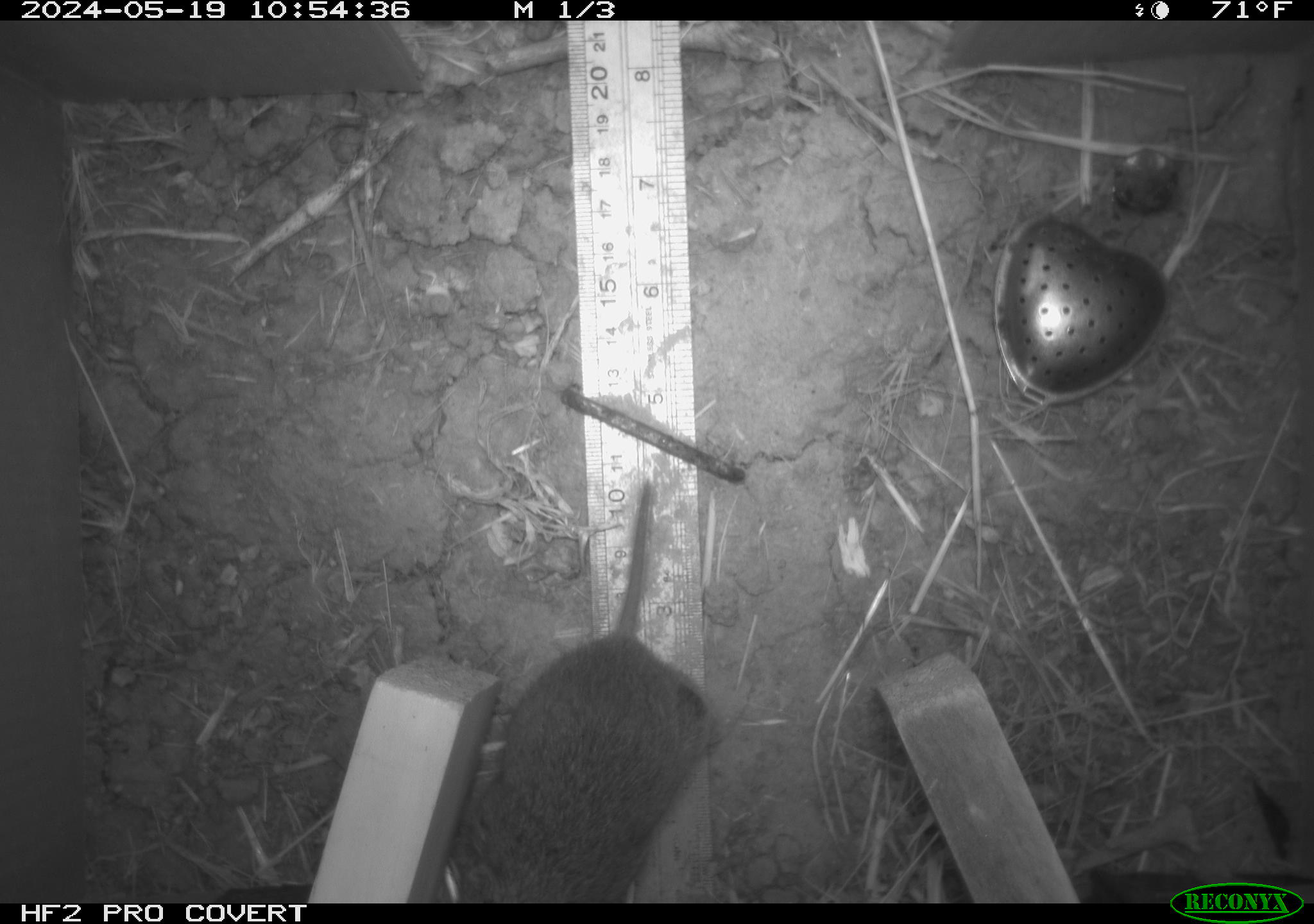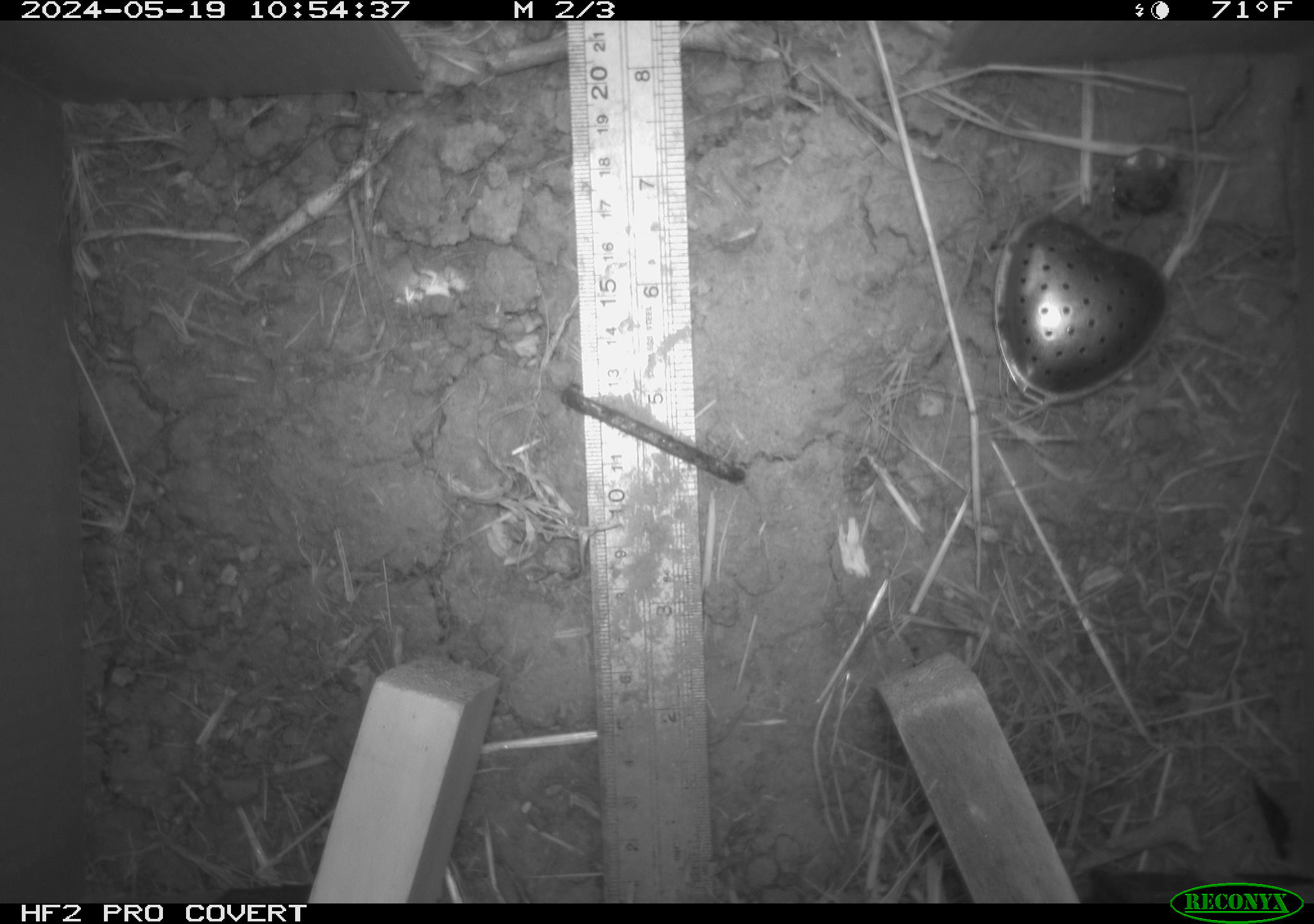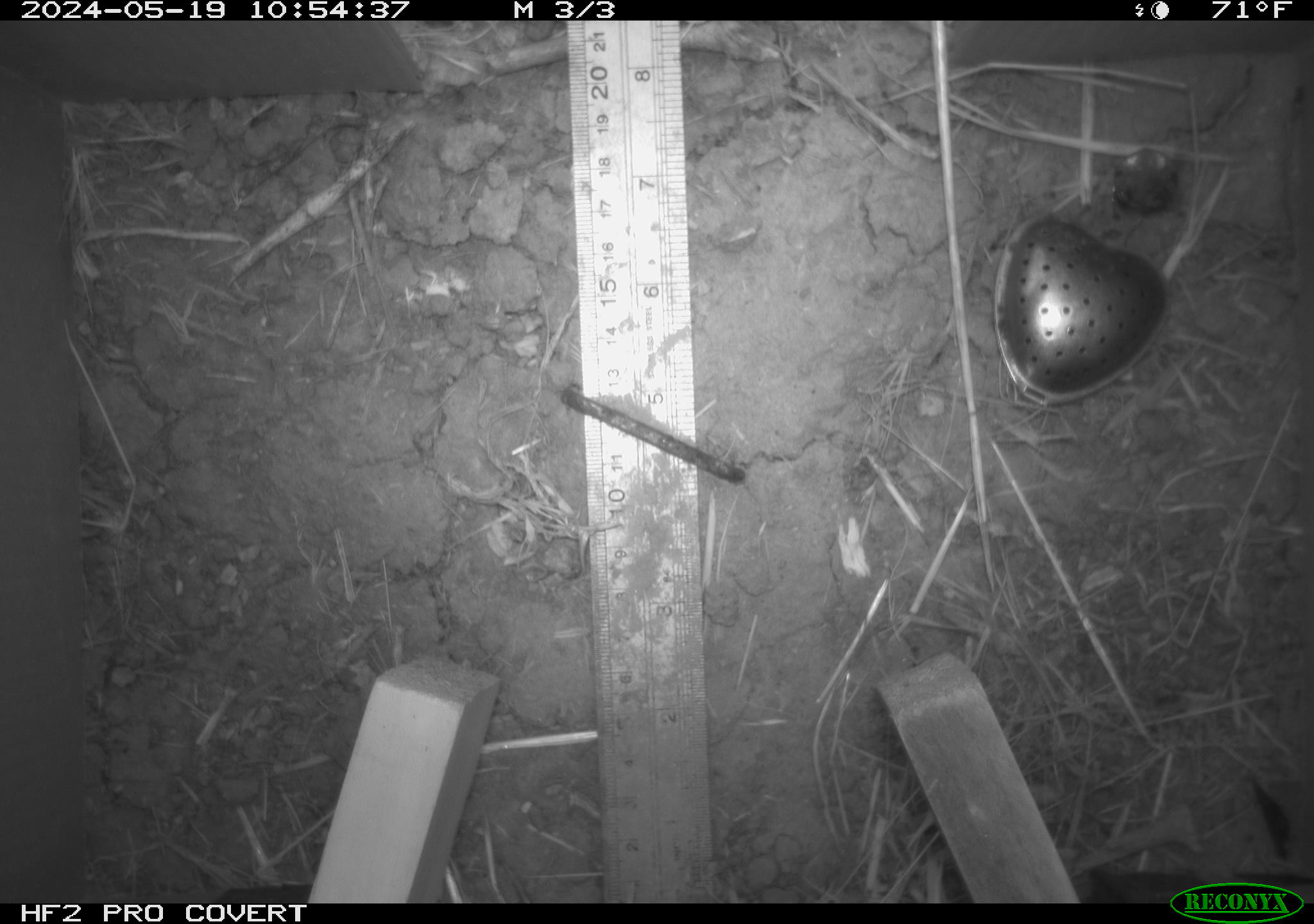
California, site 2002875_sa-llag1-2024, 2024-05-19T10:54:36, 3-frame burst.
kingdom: Animalia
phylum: Chordata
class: Mammalia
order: Rodentia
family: Cricetidae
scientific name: Arvicolinae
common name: voles, lemmings, and muskrats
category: arvicolinae subfamily